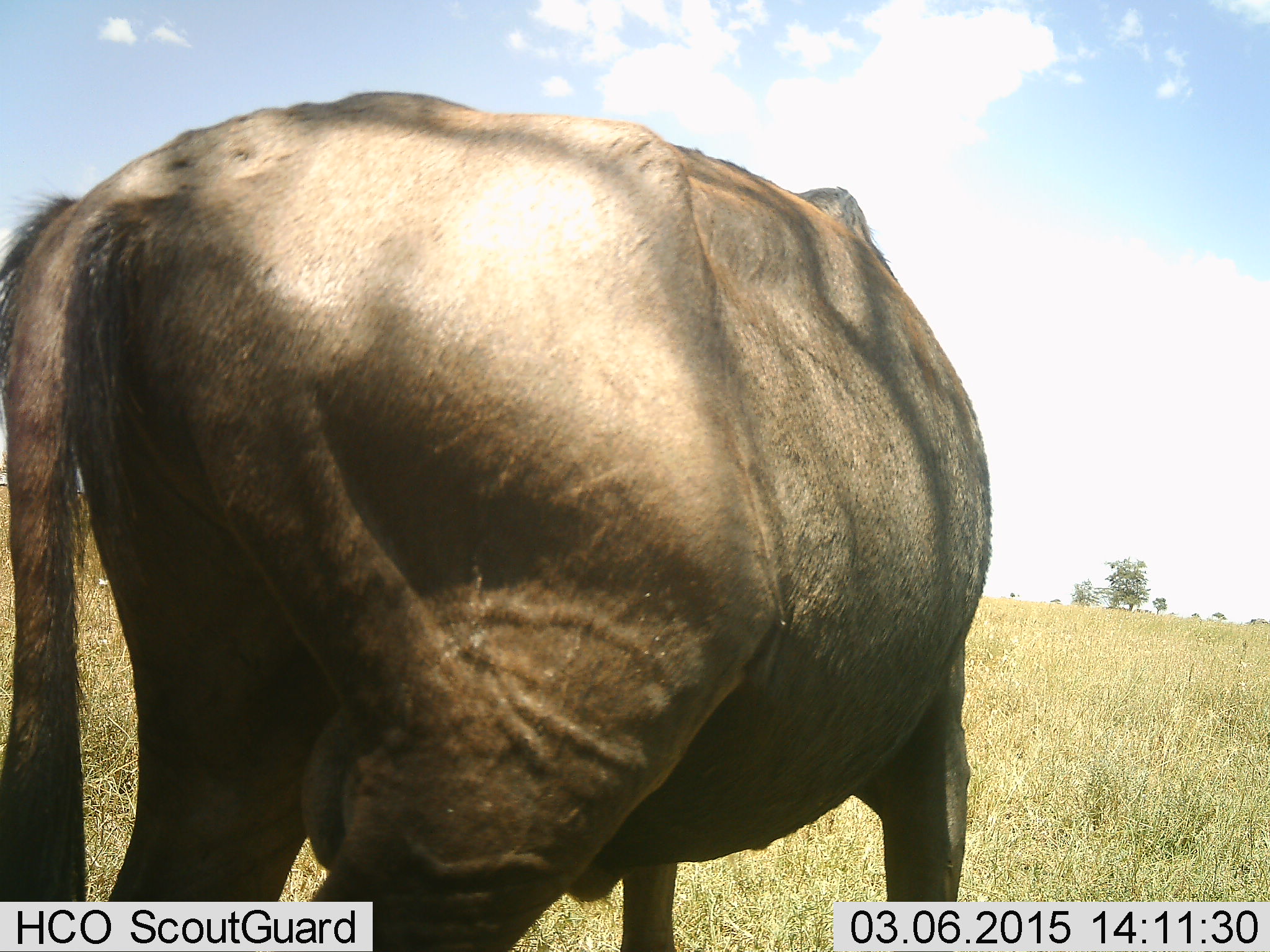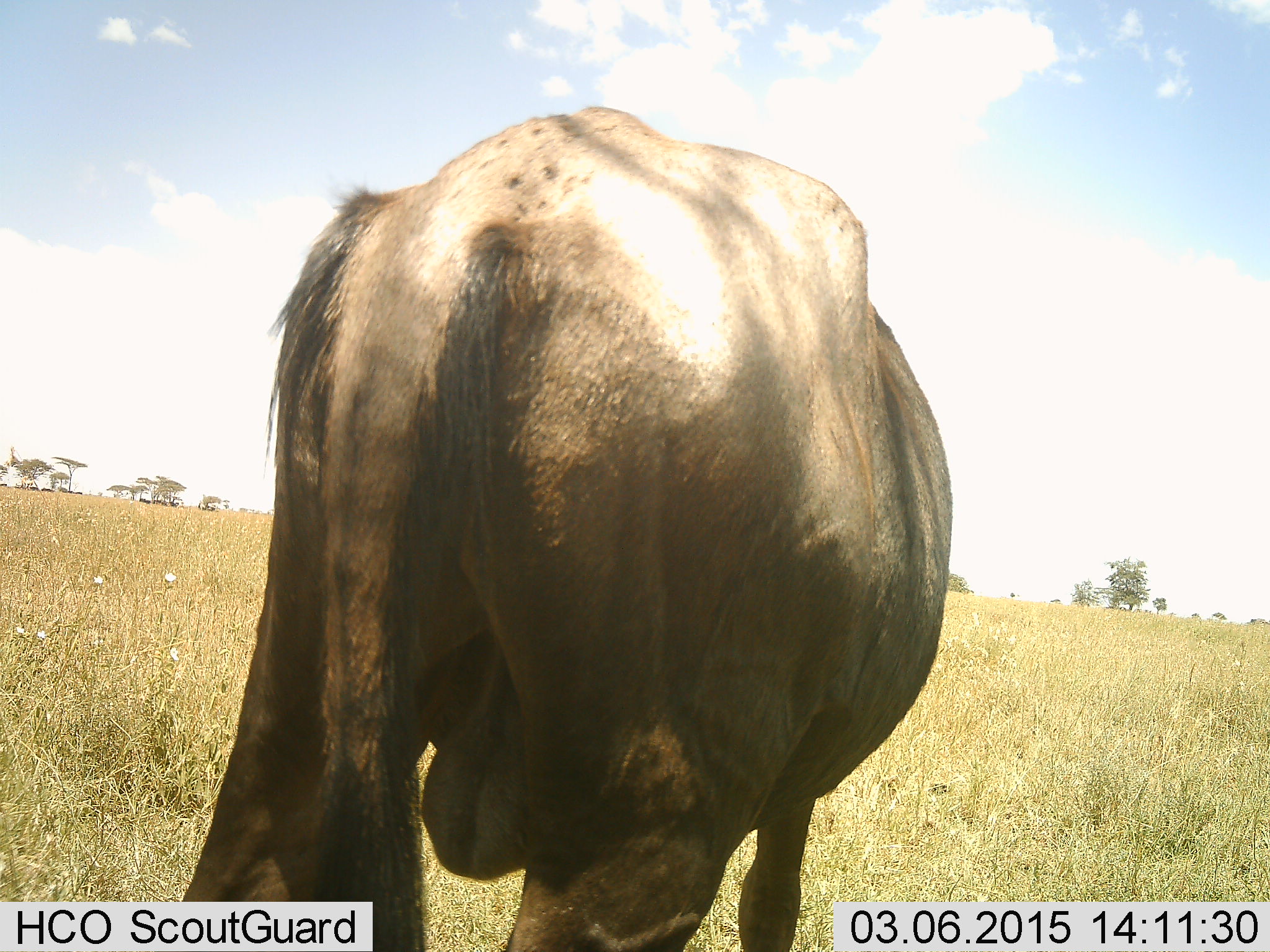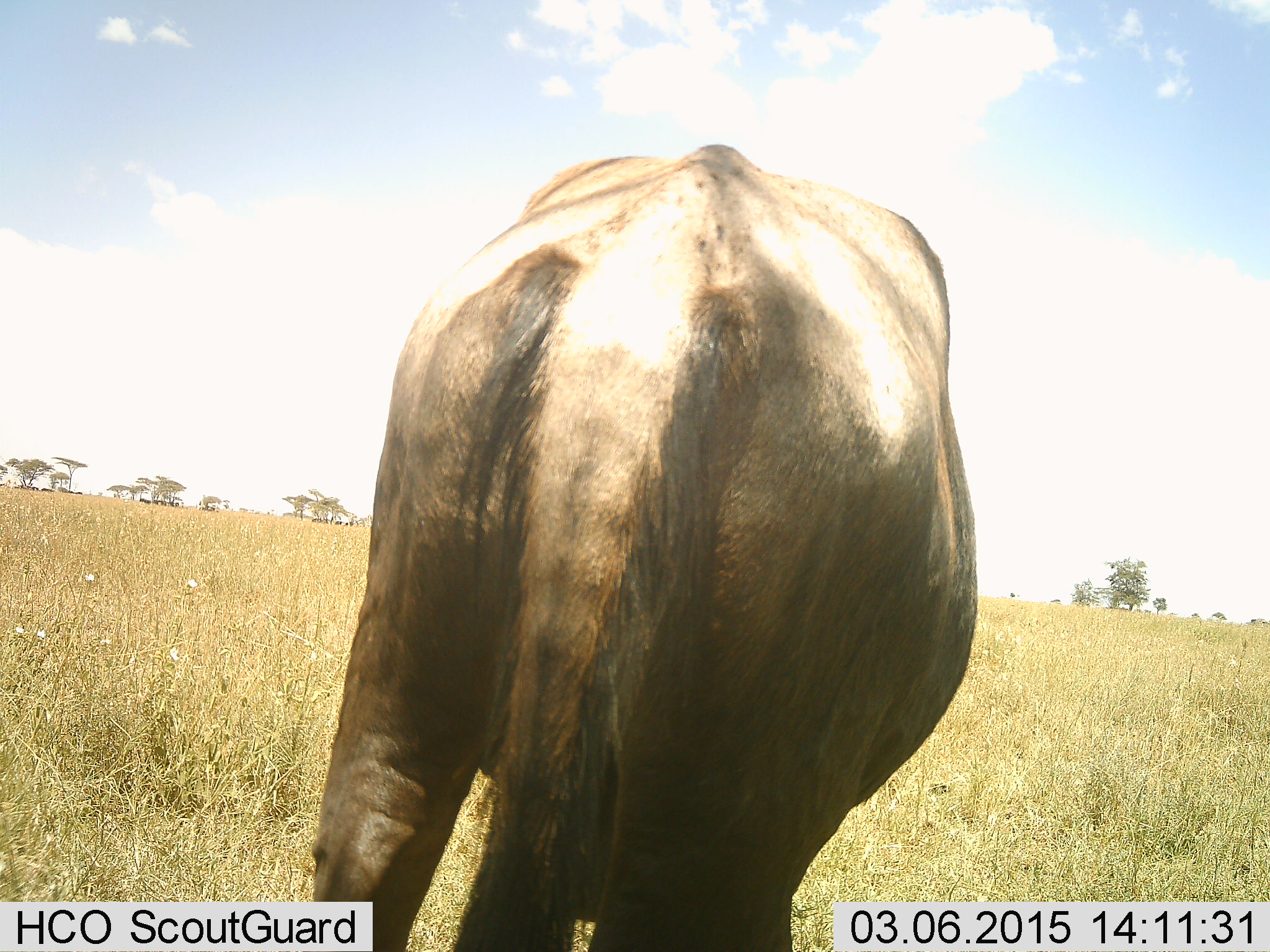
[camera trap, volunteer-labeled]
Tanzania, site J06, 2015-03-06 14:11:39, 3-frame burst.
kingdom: Animalia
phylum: Chordata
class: Mammalia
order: Artiodactyla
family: Bovidae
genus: Connochaetes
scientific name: Connochaetes taurinus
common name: blue wildebeest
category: wildebeest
Wildebeest (blue wildebeest) (Connochaetes taurinus), count 1. Behavior (volunteer vote fractions): standing 50%, resting 20%, moving 40%, interacting 0%. Young present (vote fraction): 0%. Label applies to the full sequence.